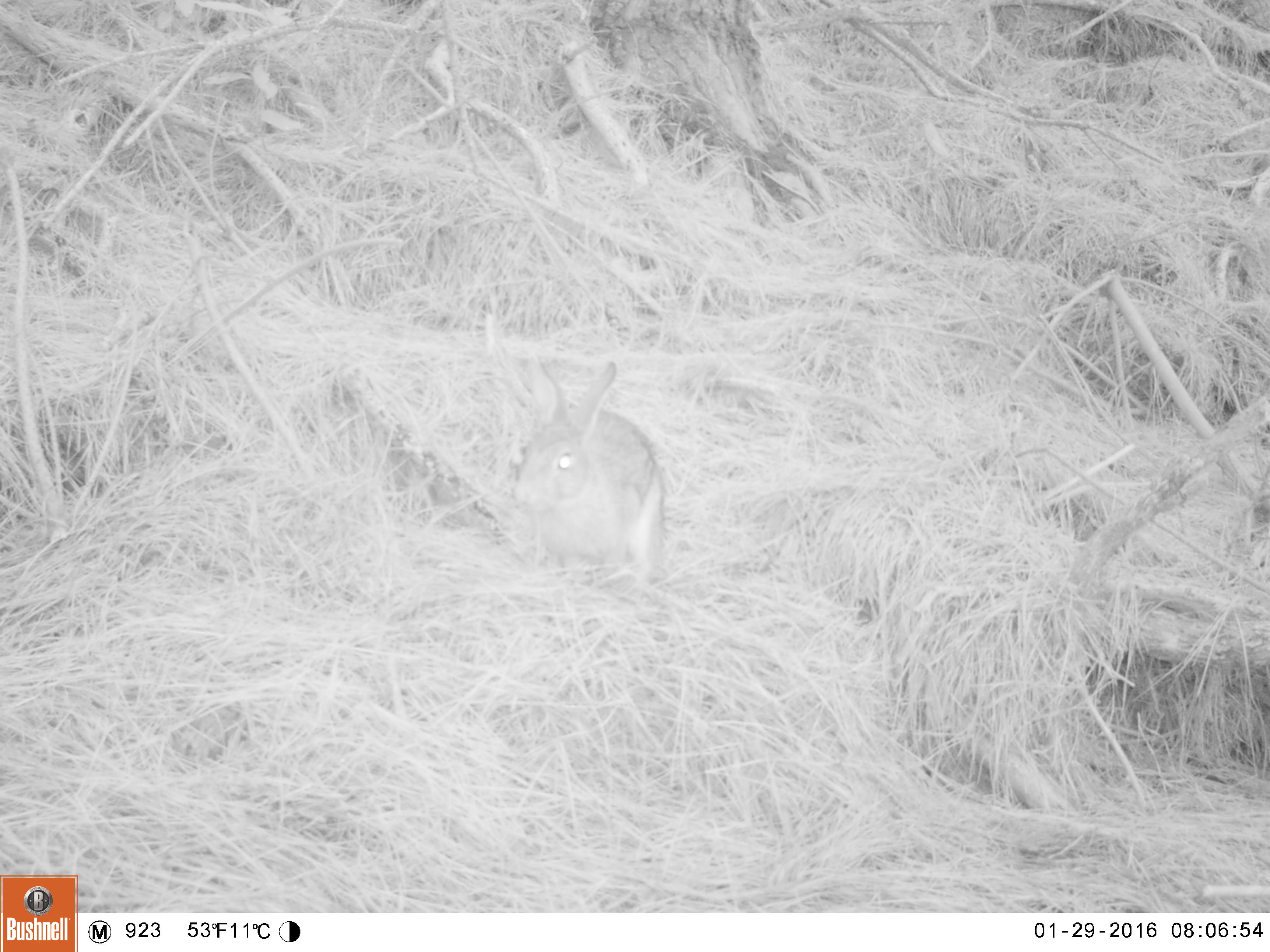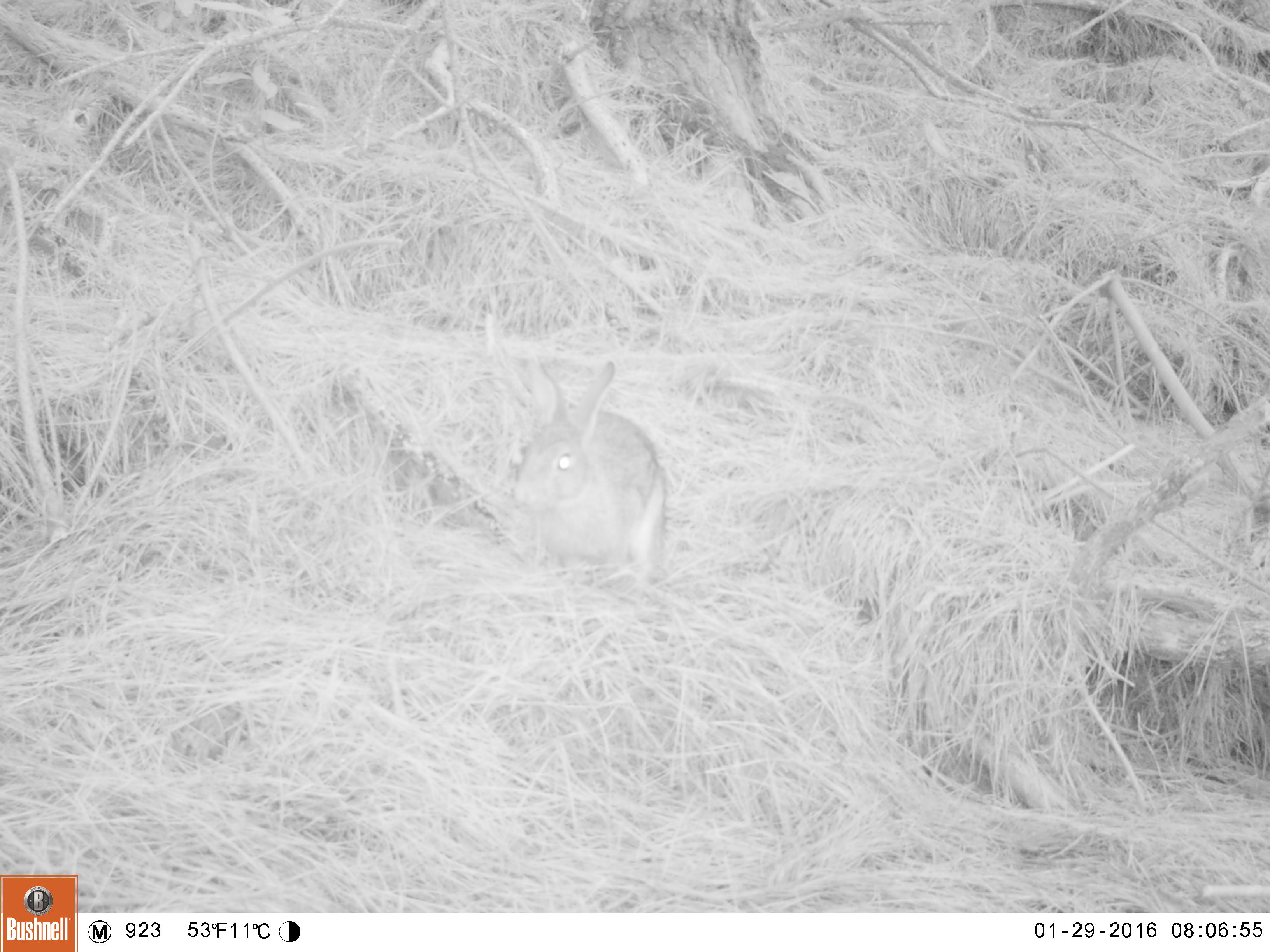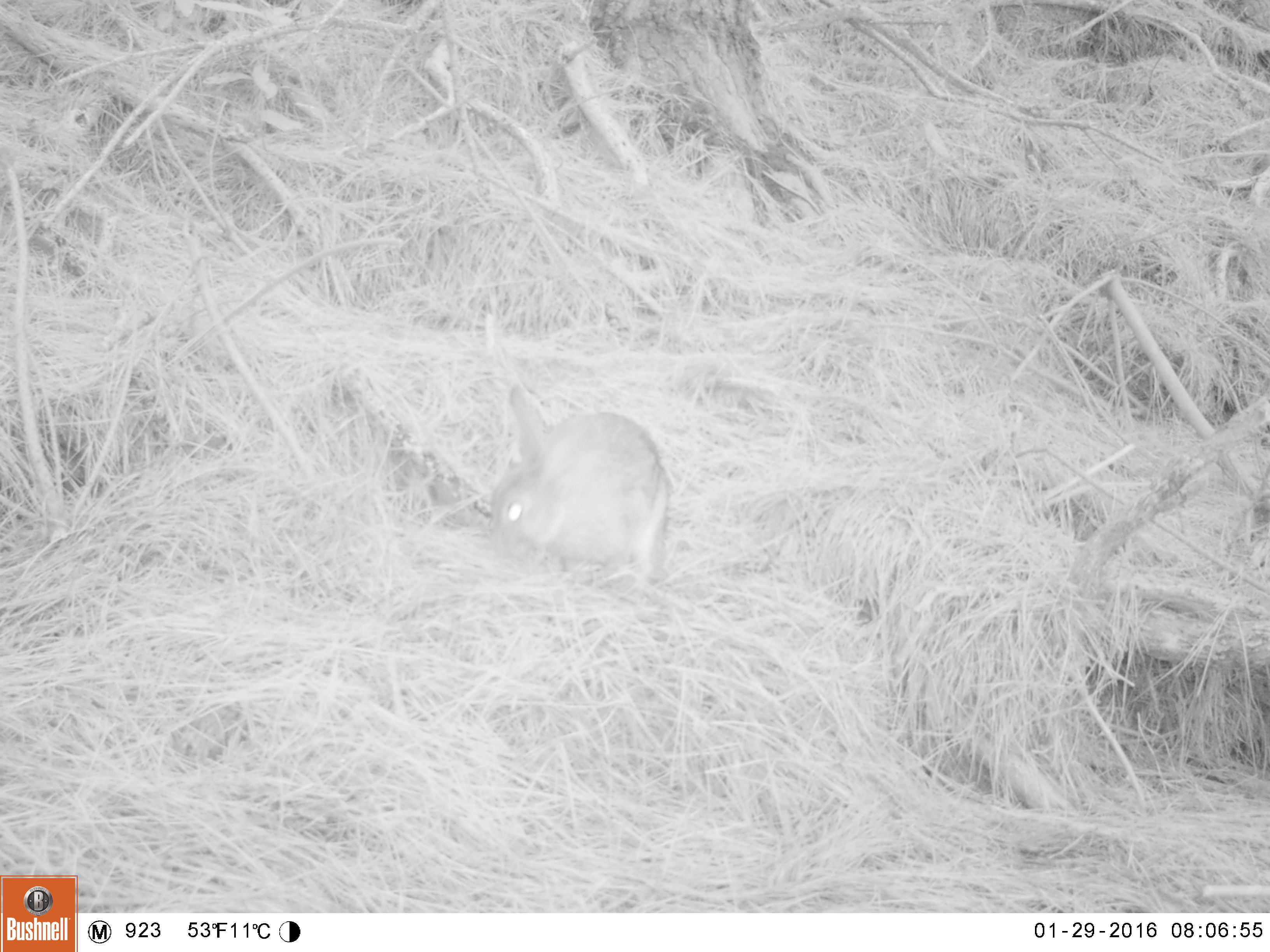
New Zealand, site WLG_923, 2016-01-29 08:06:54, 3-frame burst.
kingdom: Animalia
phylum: Chordata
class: Mammalia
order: Lagomorpha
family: Leporidae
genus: Oryctolagus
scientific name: Oryctolagus cuniculus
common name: european rabbit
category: rabbit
Rabbit (european rabbit) (Oryctolagus cuniculus).